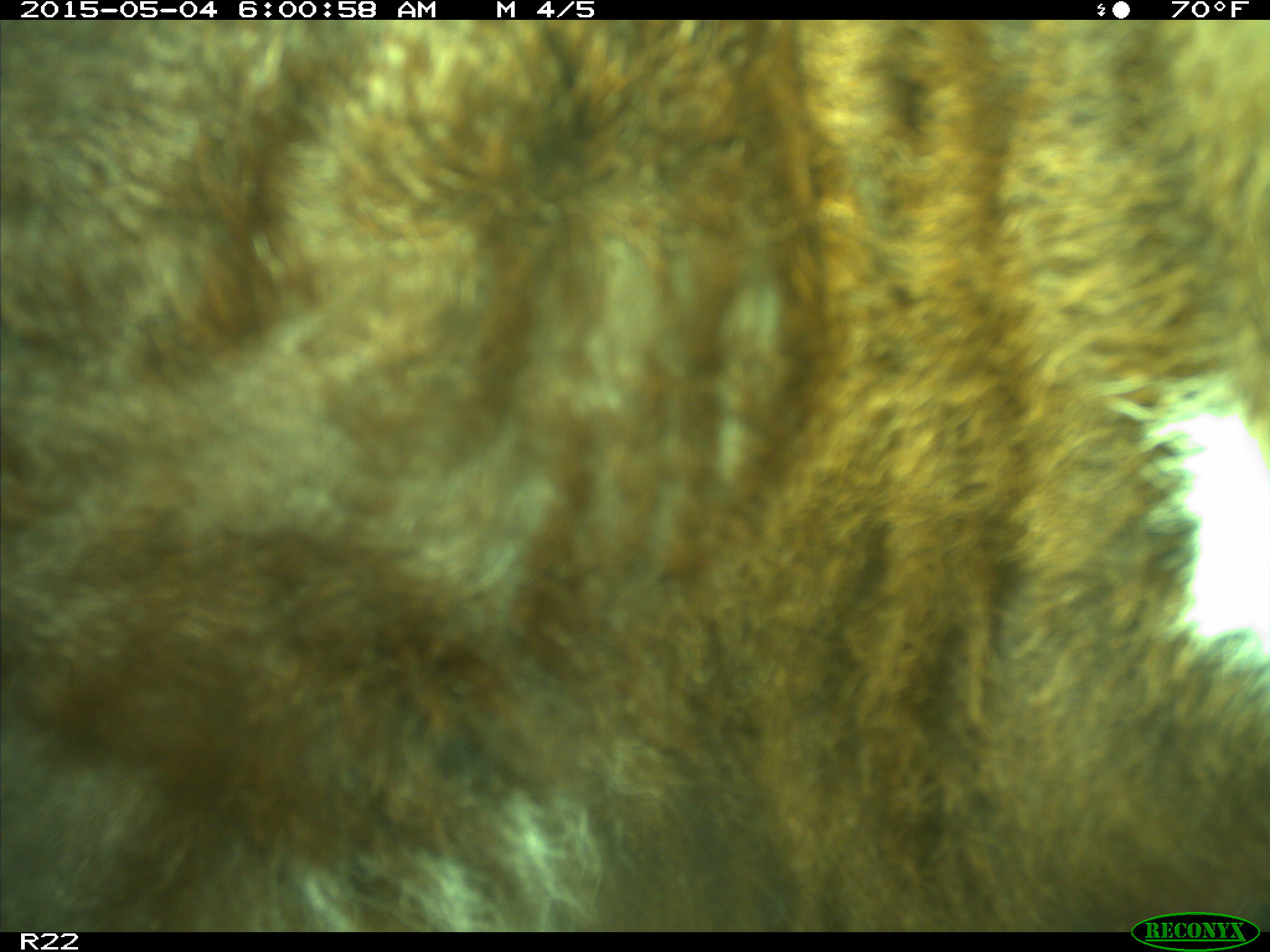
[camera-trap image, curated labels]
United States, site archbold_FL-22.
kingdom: Animalia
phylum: Chordata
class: Mammalia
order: Artiodactyla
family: Bovidae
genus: Bos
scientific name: Bos taurus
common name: domestic cow